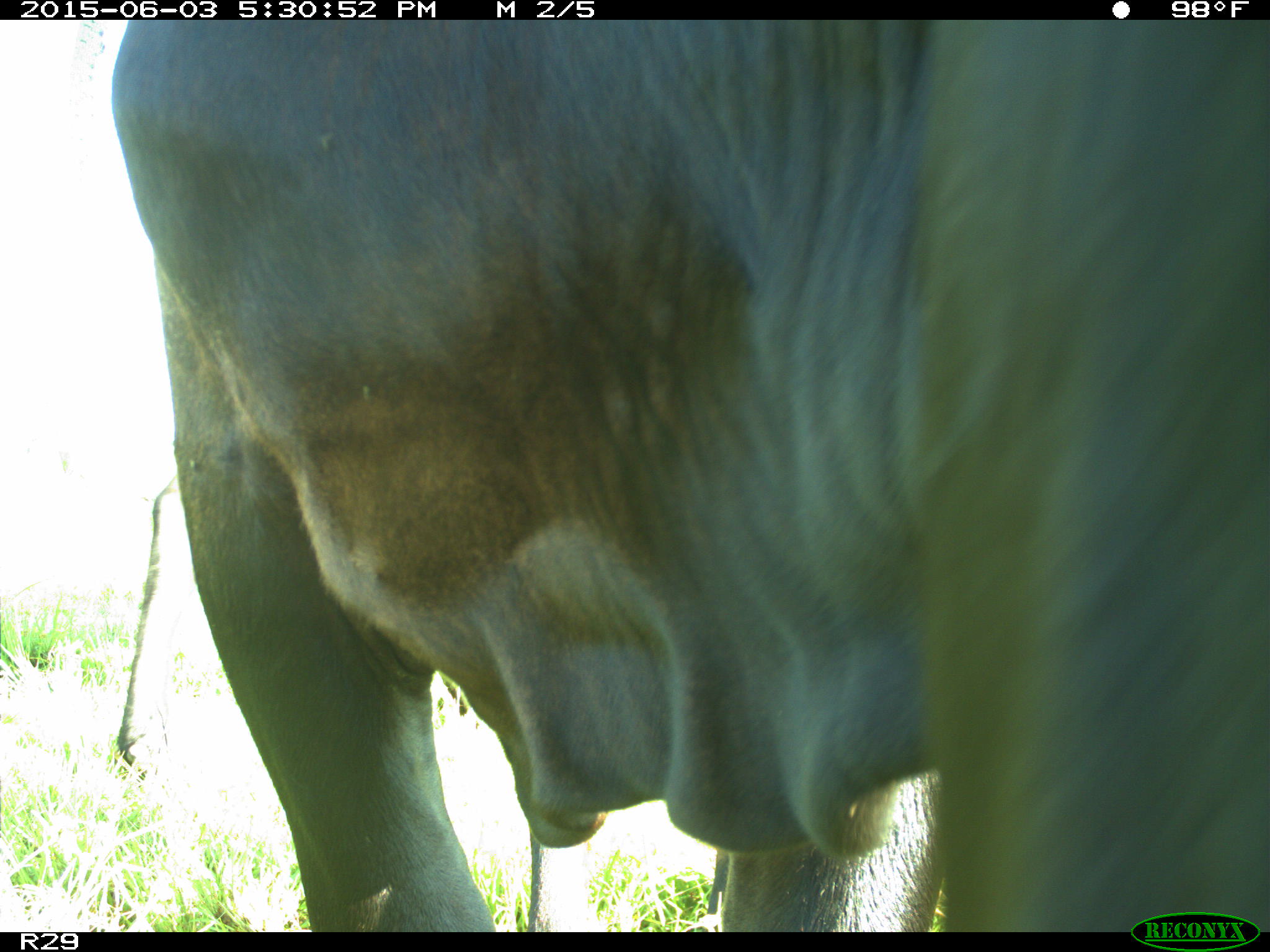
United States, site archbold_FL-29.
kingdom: Animalia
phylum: Chordata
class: Mammalia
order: Artiodactyla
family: Bovidae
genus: Bos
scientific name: Bos taurus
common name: domestic cow